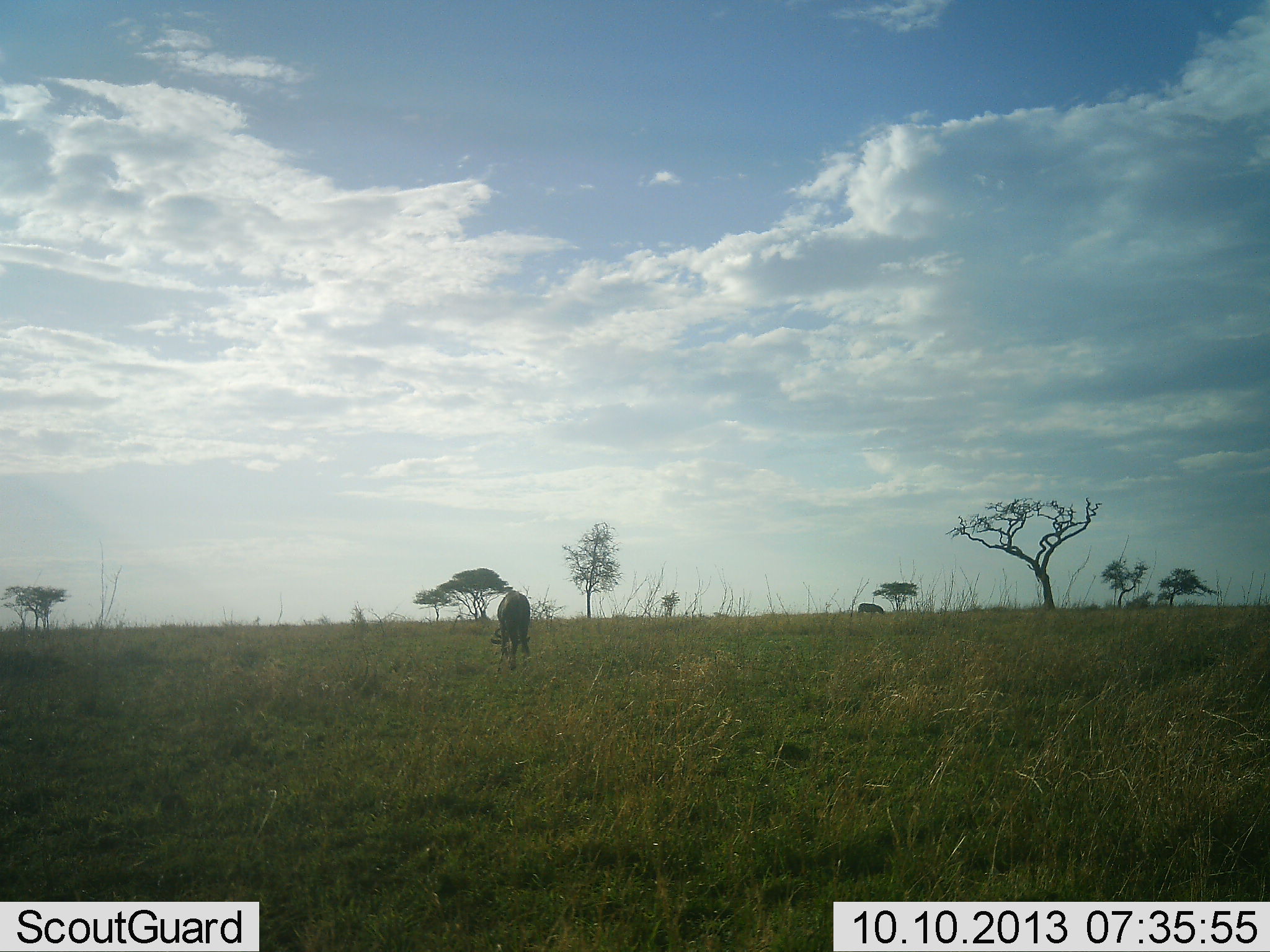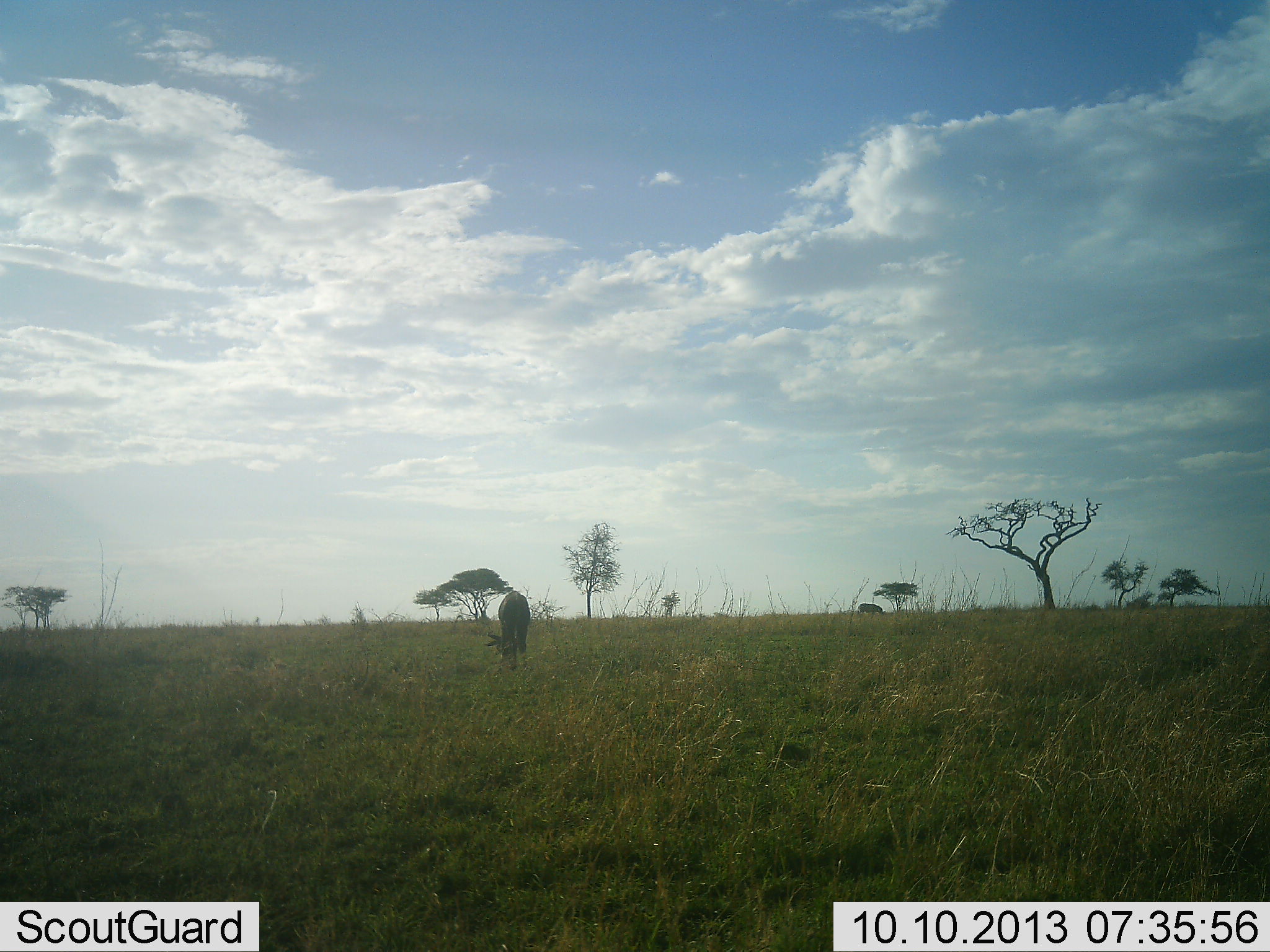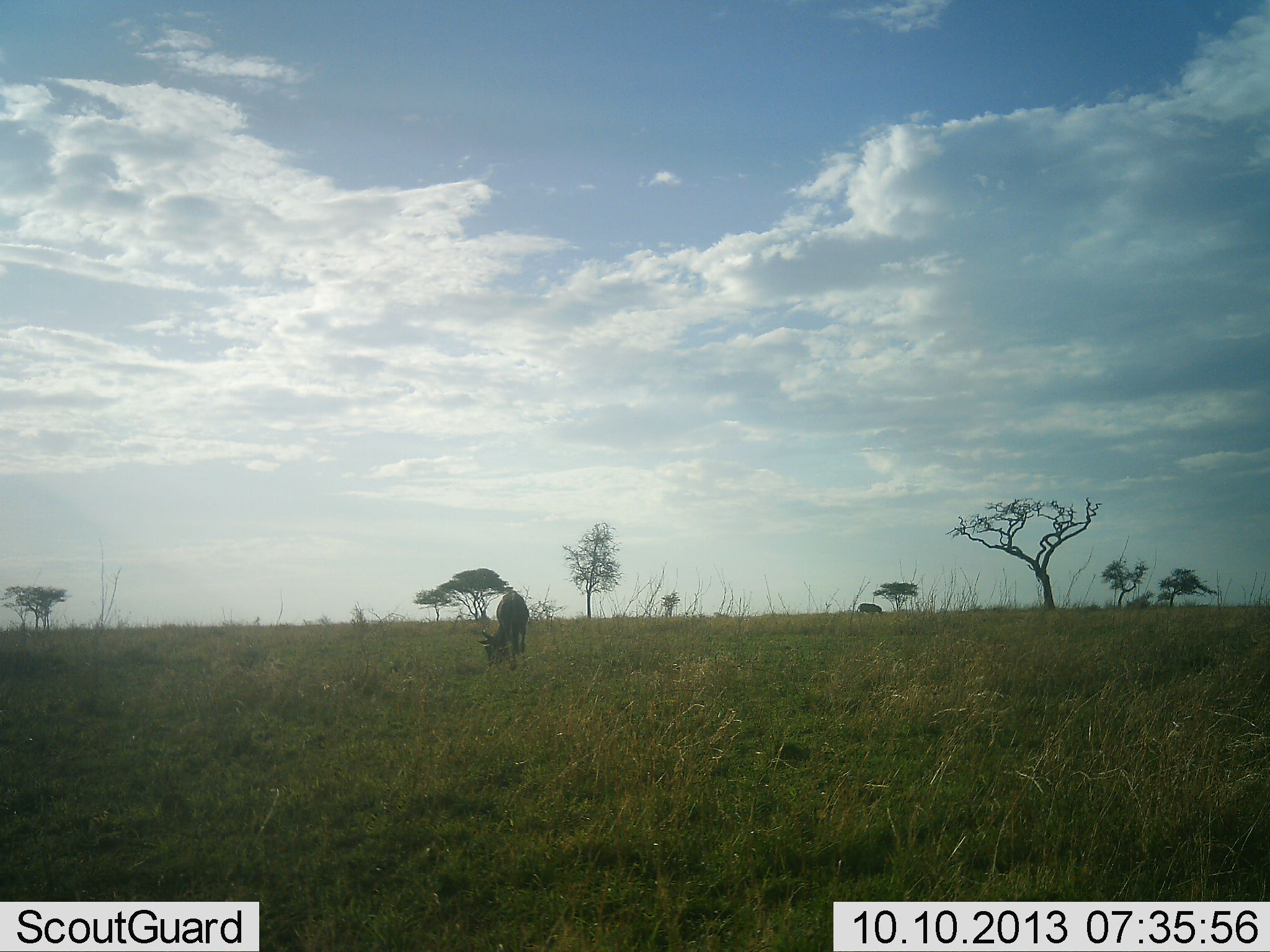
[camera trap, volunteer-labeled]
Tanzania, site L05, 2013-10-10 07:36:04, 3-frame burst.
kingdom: Animalia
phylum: Chordata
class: Mammalia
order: Artiodactyla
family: Bovidae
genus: Connochaetes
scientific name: Connochaetes taurinus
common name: blue wildebeest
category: wildebeest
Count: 1.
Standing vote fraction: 29%.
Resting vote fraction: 0%.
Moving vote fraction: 0%.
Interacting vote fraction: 0%.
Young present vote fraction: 0%.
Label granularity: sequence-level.